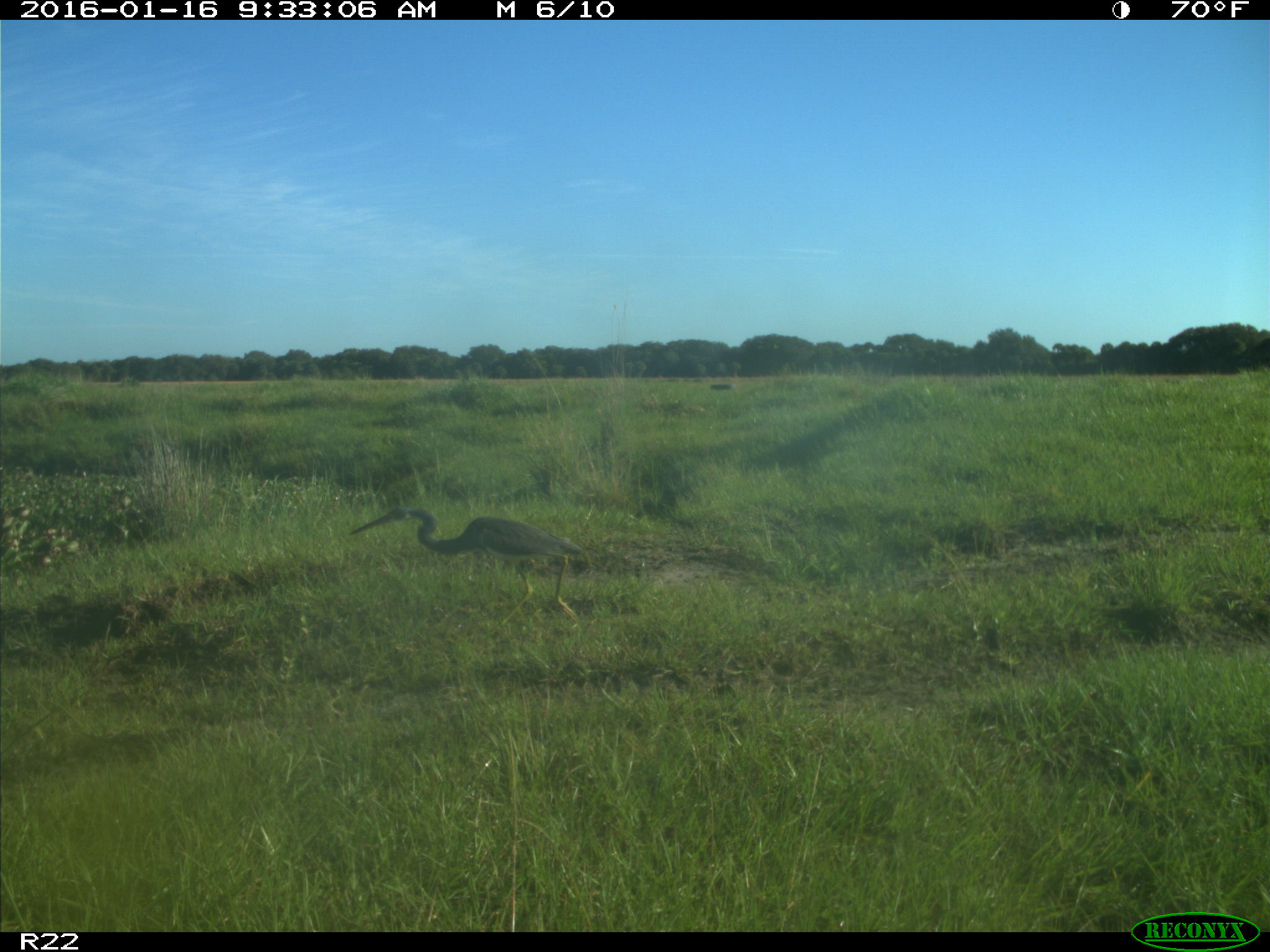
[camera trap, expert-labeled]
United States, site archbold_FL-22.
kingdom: Animalia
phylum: Chordata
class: Aves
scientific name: Aves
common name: birds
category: unidentified bird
Unidentified bird (birds) (Aves).